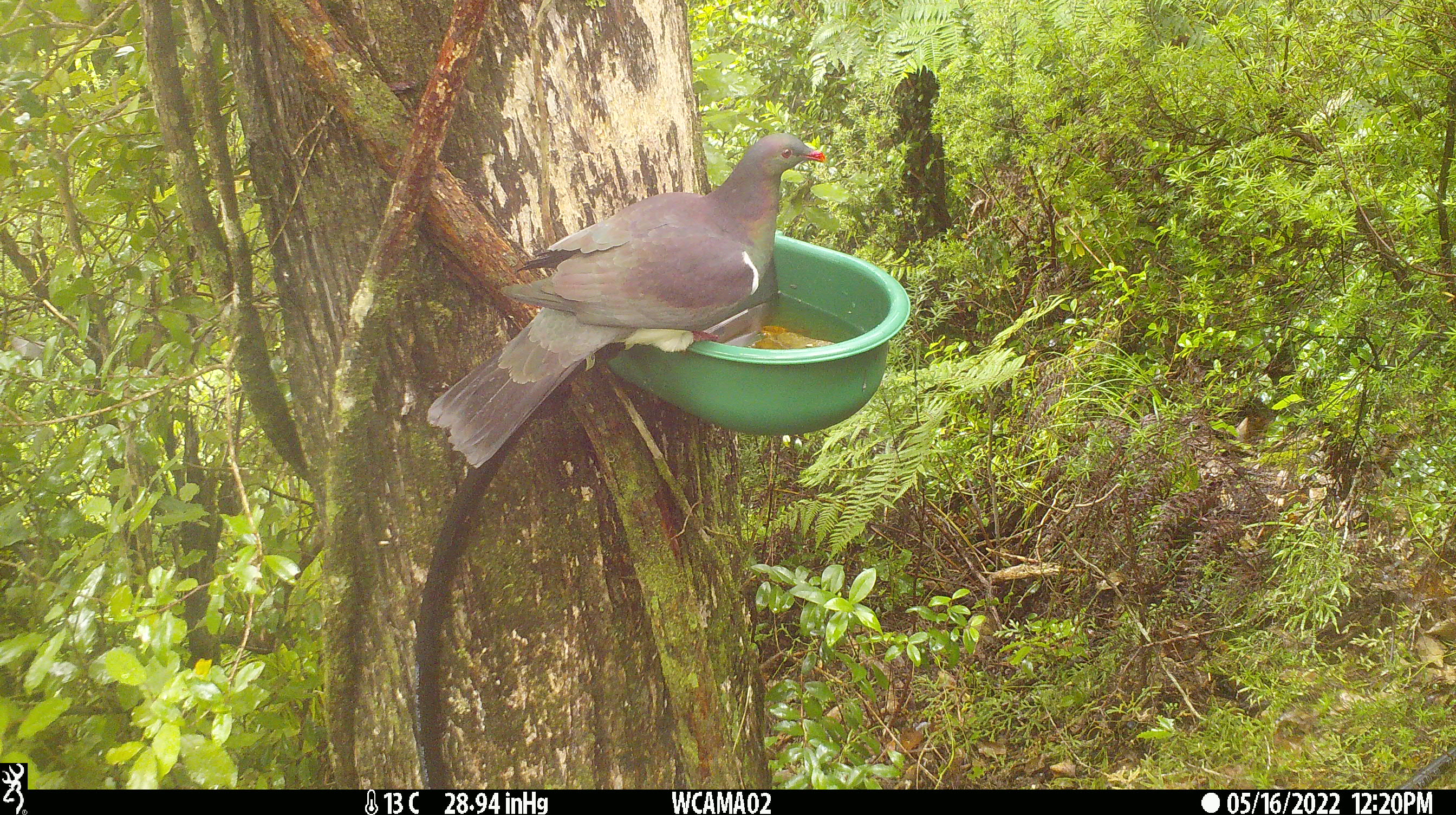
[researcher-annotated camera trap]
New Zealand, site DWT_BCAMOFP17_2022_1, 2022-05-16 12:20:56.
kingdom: Animalia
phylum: Chordata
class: Aves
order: Columbiformes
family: Columbidae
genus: Hemiphaga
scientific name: Hemiphaga novaeseelandiae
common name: new zealand pigeon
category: kereru